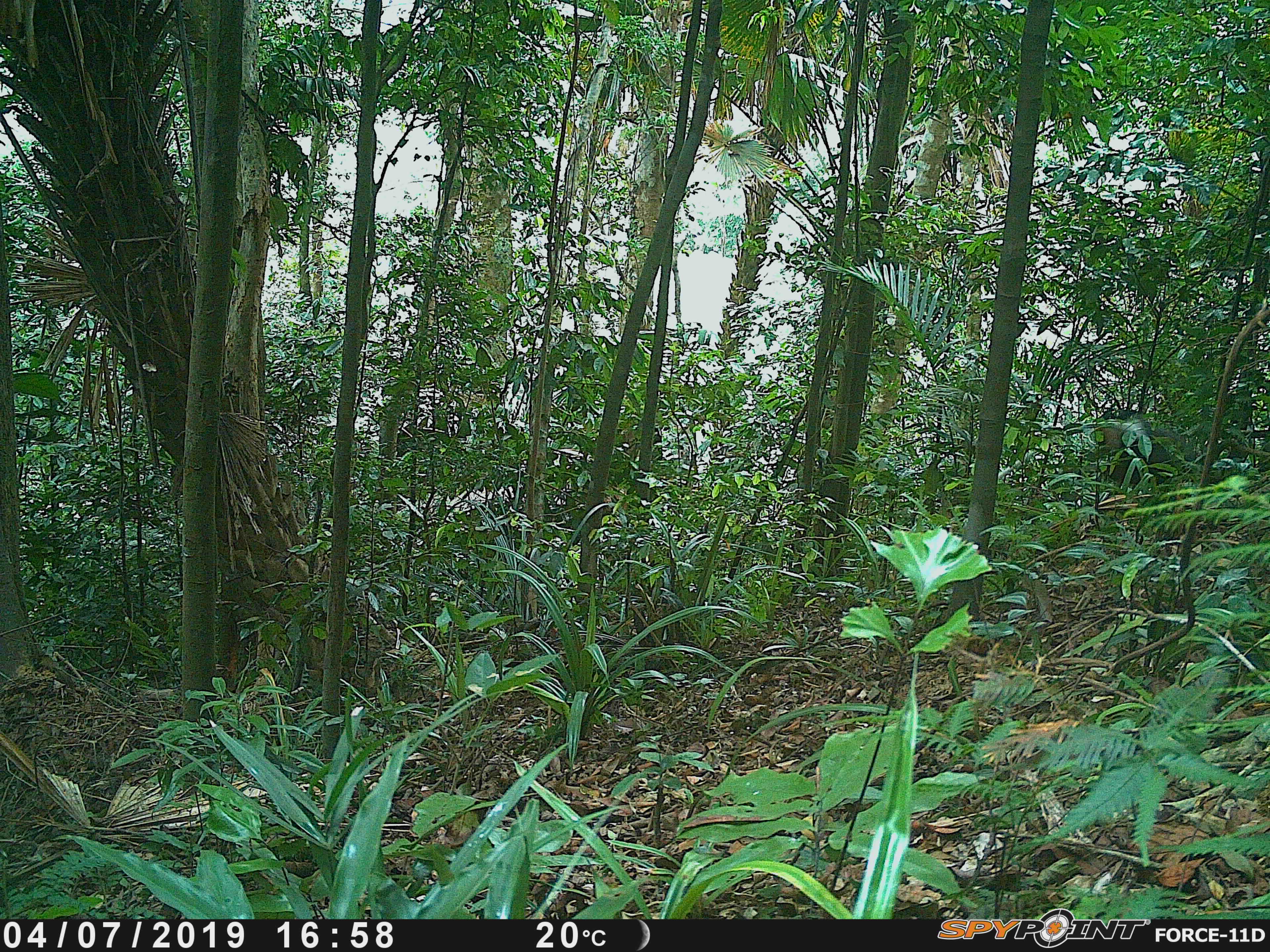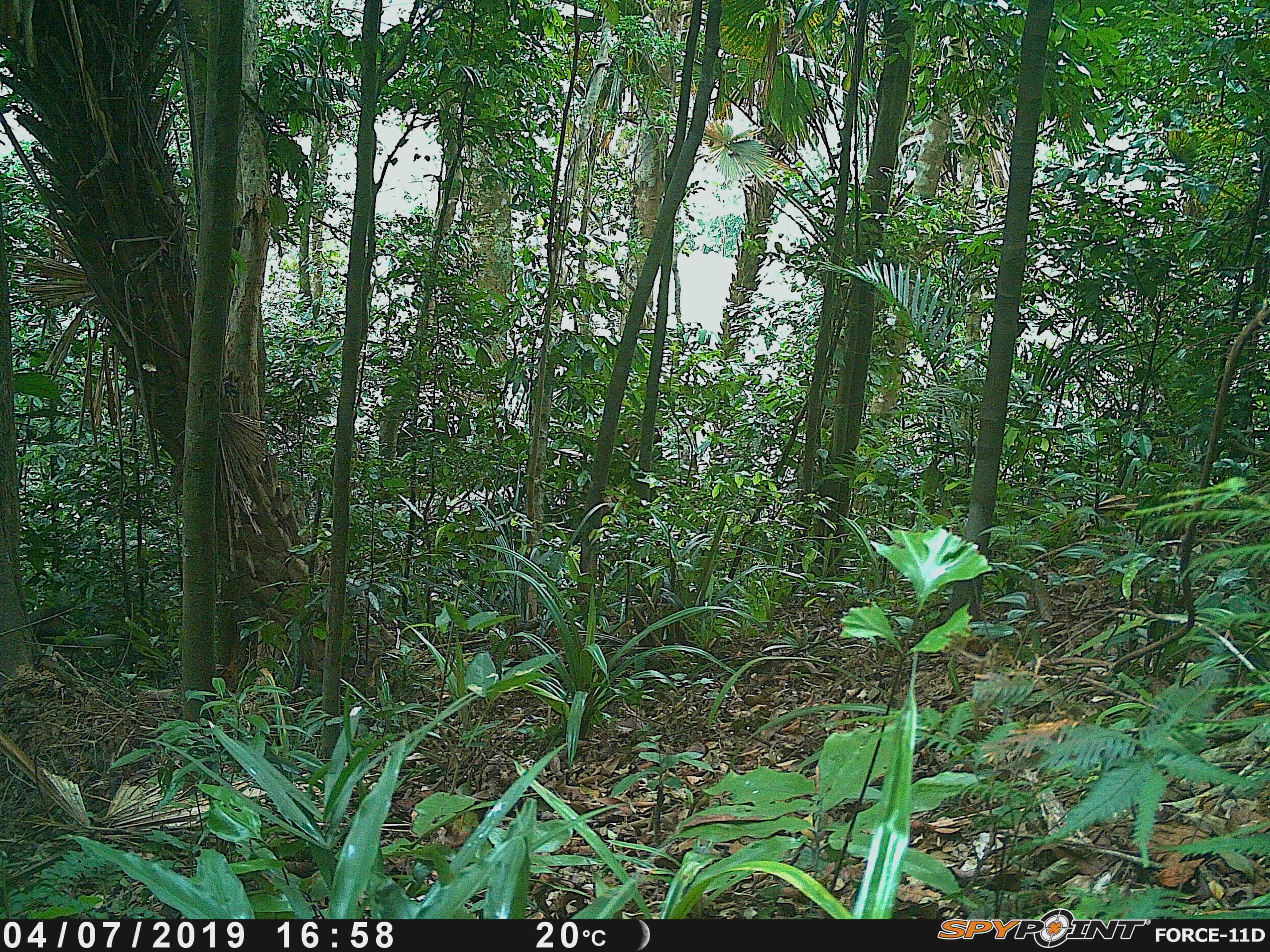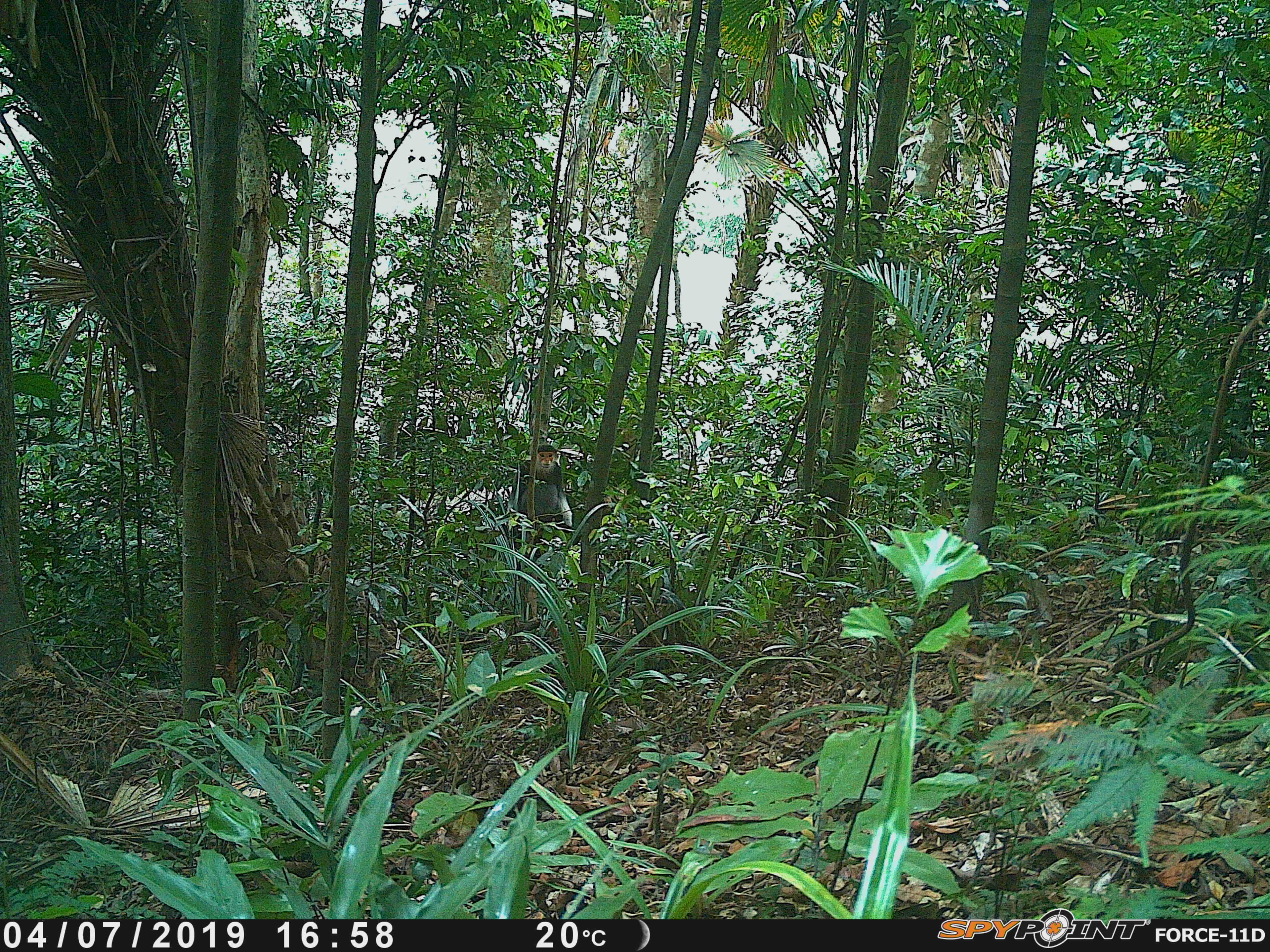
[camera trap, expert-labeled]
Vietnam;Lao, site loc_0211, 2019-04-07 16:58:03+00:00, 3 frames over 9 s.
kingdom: Animalia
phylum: Chordata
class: Mammalia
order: Primates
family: Cercopithecidae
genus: Pygathrix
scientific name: Pygathrix nemaeus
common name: red-shanked douc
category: red shanked douc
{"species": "red shanked douc (red-shanked douc) (Pygathrix nemaeus)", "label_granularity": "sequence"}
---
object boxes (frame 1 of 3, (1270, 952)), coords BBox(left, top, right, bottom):
red shanked douc: BBox(1092, 409, 1195, 490)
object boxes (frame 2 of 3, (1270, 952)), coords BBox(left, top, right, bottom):
red shanked douc: BBox(28, 607, 83, 651)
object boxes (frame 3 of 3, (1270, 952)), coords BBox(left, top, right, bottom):
red shanked douc: BBox(506, 445, 572, 578)